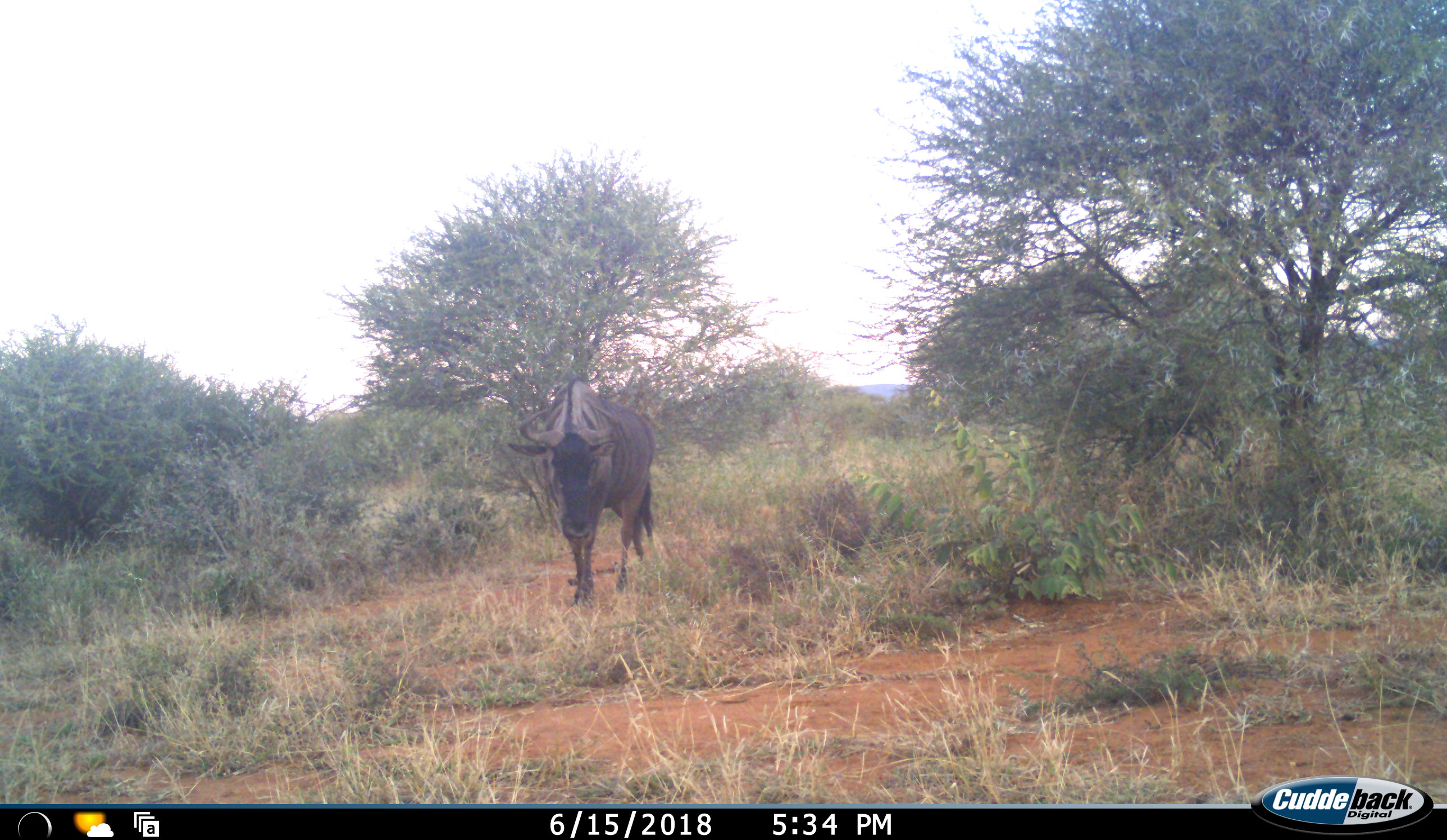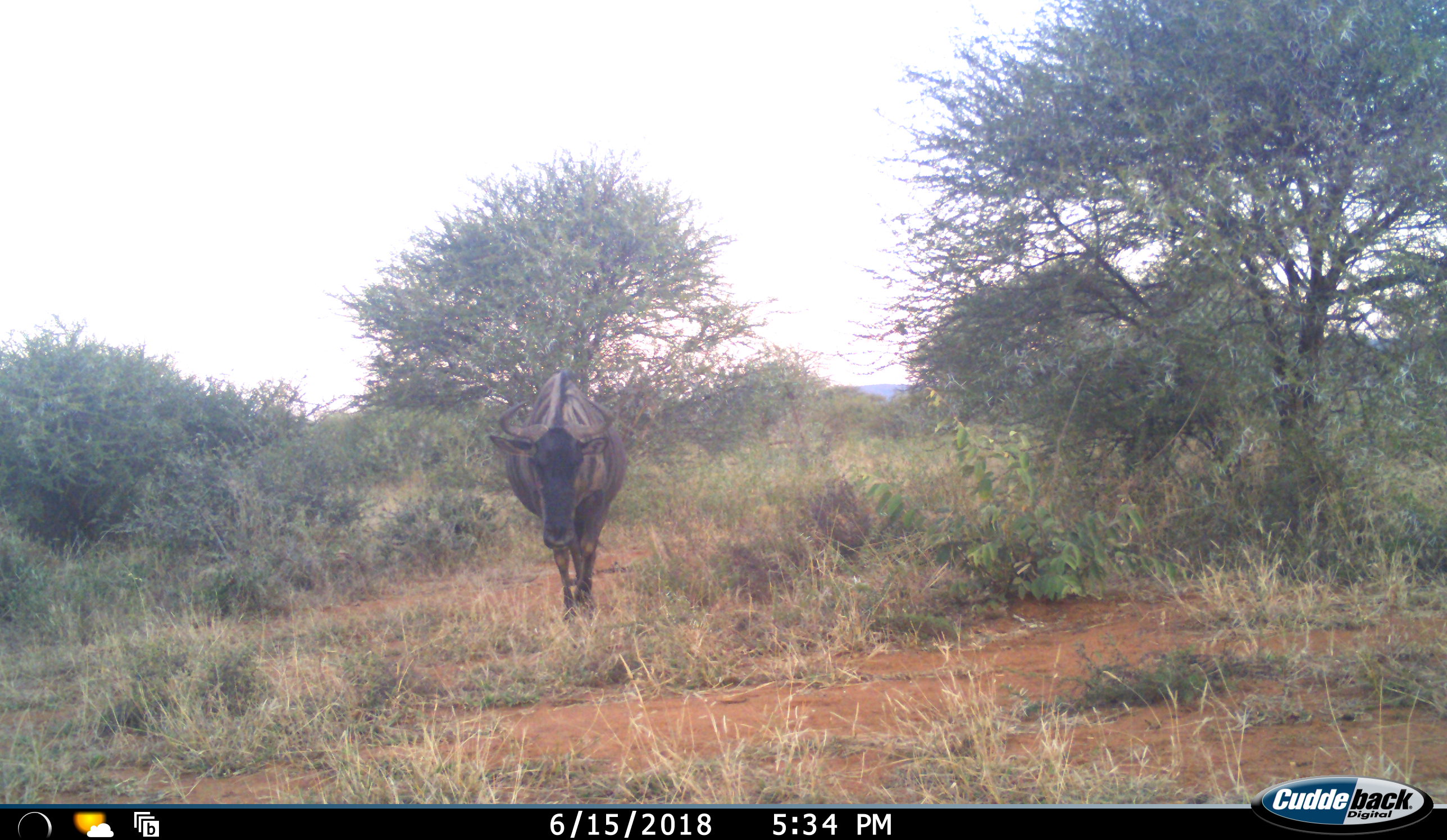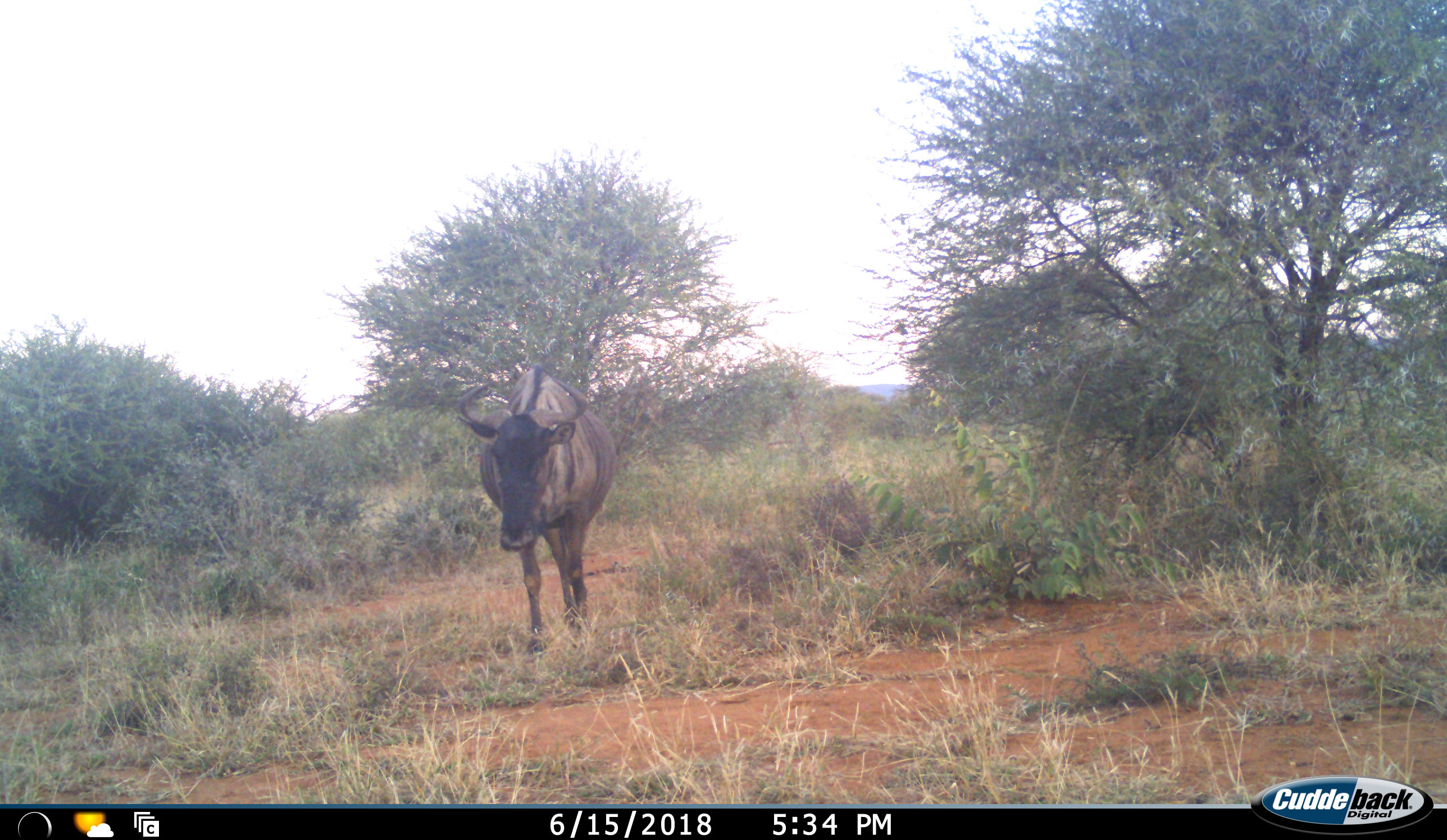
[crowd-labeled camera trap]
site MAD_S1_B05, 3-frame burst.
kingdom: Animalia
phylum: Chordata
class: Mammalia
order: Artiodactyla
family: Bovidae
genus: Connochaetes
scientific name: Connochaetes taurinus taurinus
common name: blue wildebeest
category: wildebeestblue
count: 1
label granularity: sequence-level